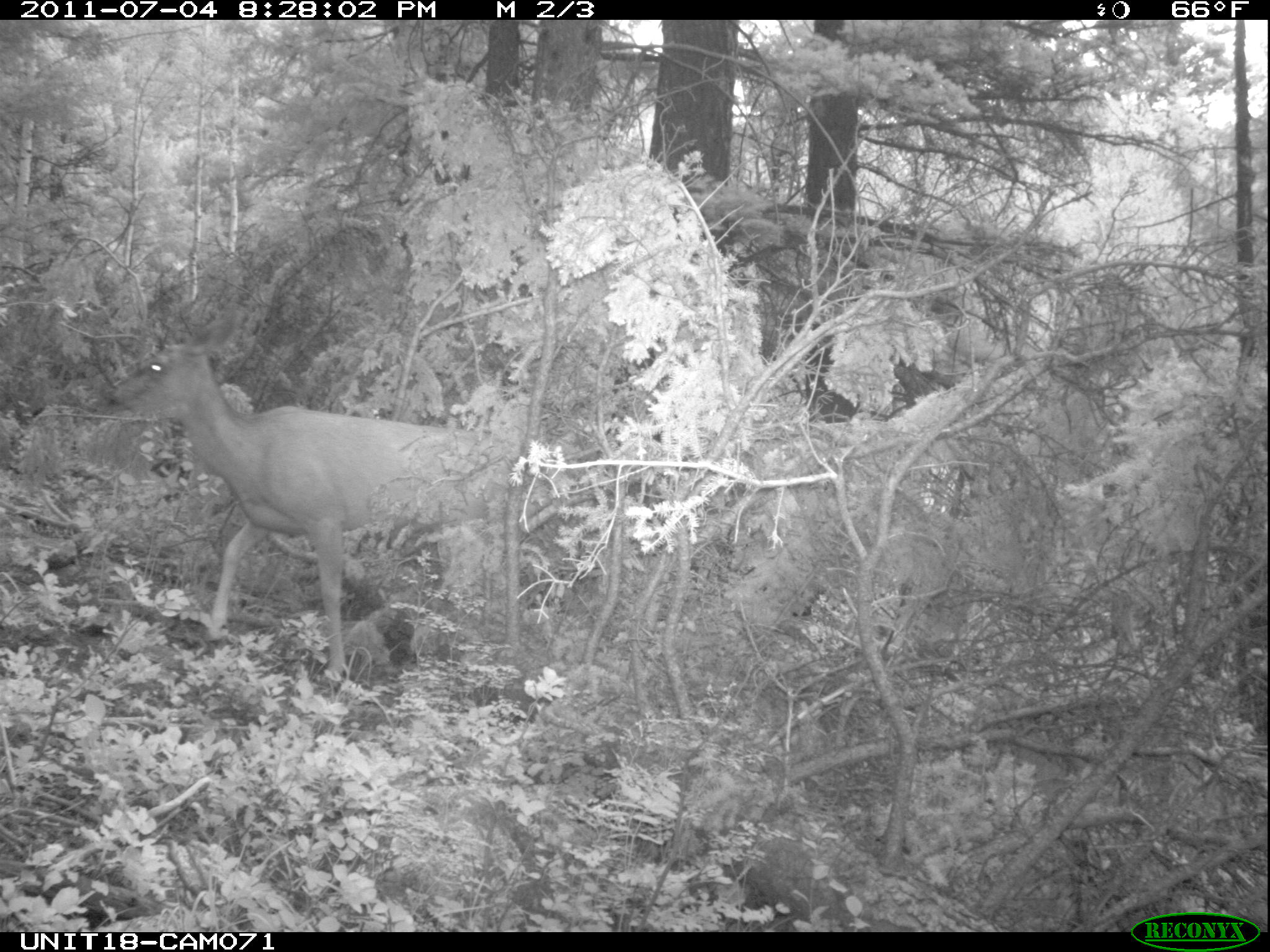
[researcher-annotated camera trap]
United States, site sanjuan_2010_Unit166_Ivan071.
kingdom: Animalia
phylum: Chordata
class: Mammalia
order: Artiodactyla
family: Cervidae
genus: Odocoileus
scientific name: Odocoileus hemionus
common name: mule deer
Odocoileus hemionus (mule deer).